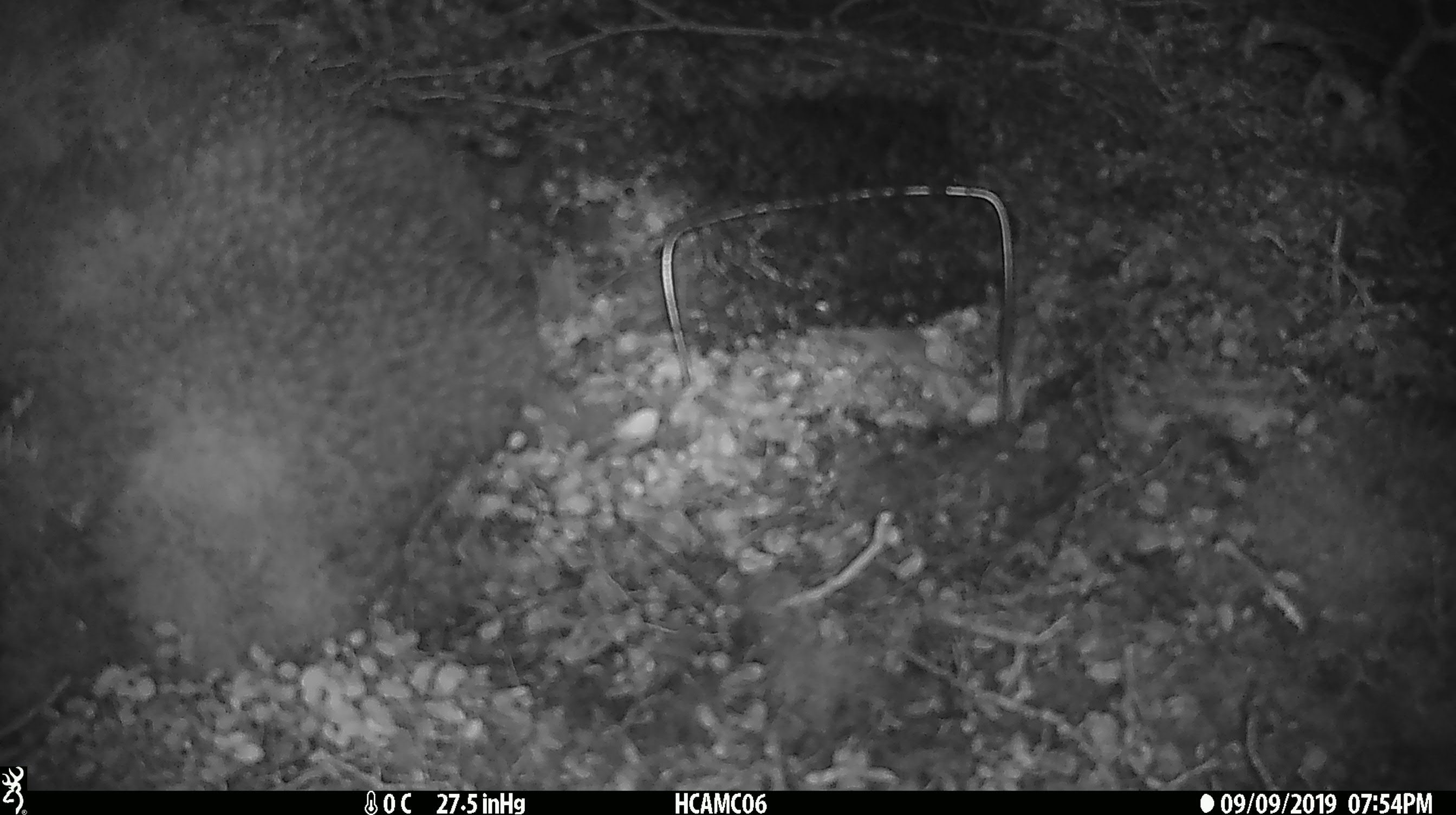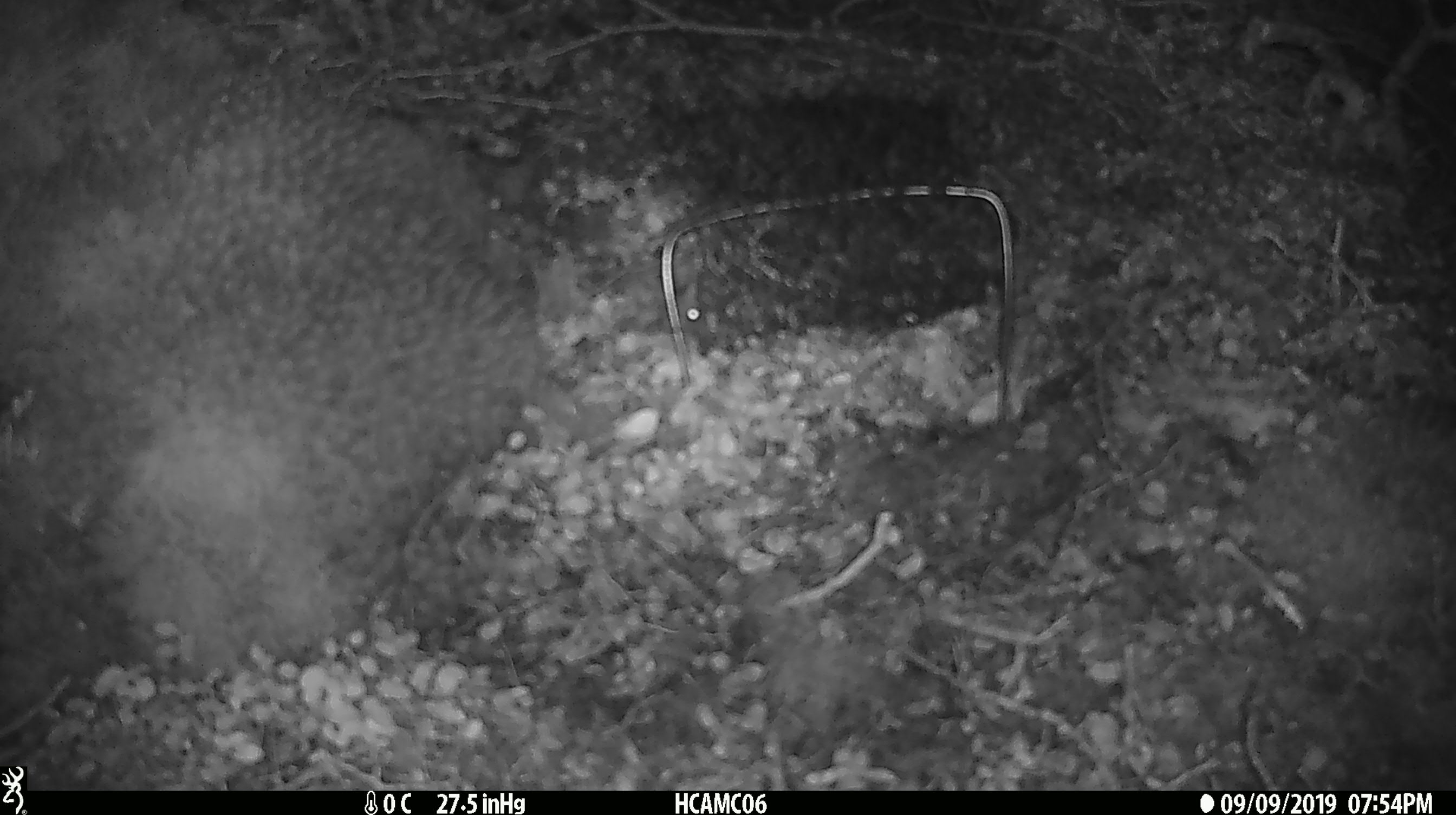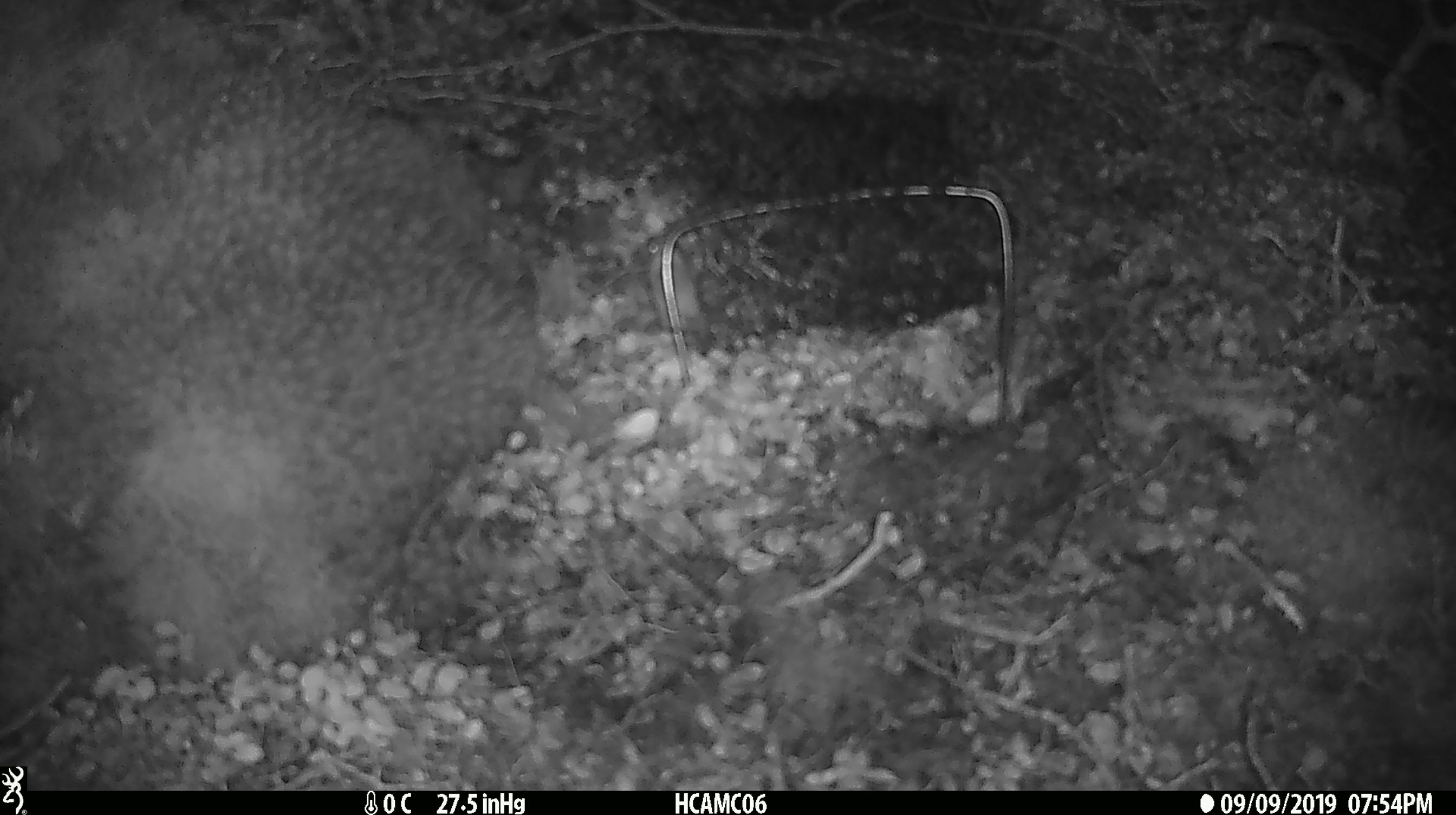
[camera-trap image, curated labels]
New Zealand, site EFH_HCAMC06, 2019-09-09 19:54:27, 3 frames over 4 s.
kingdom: Animalia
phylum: Chordata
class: Mammalia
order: Rodentia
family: Muridae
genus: Mus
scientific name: Mus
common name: mouse